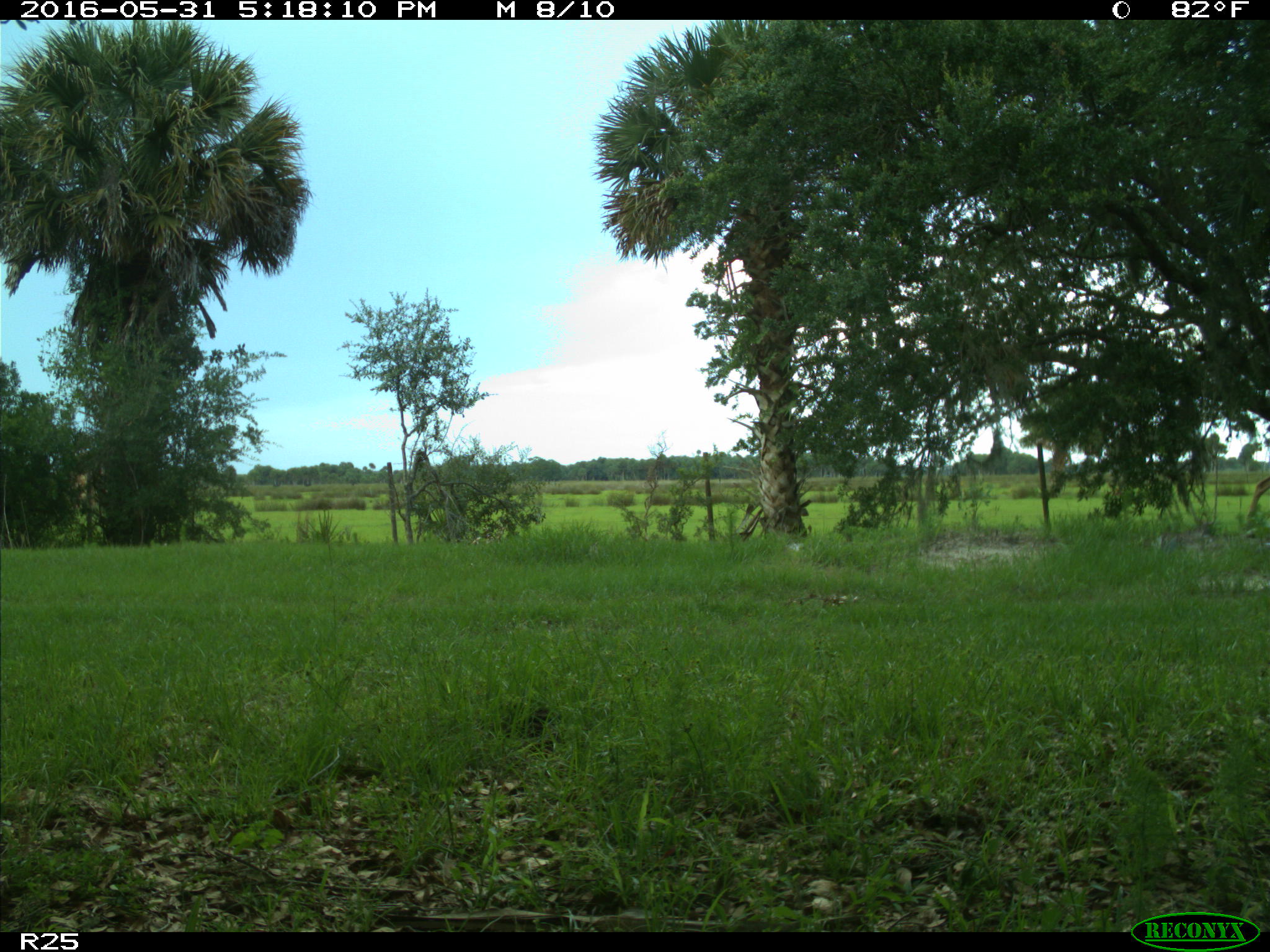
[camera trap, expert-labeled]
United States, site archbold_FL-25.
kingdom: Animalia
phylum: Chordata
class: Mammalia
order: Artiodactyla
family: Cervidae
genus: Odocoileus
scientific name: Odocoileus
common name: deer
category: unidentified deer